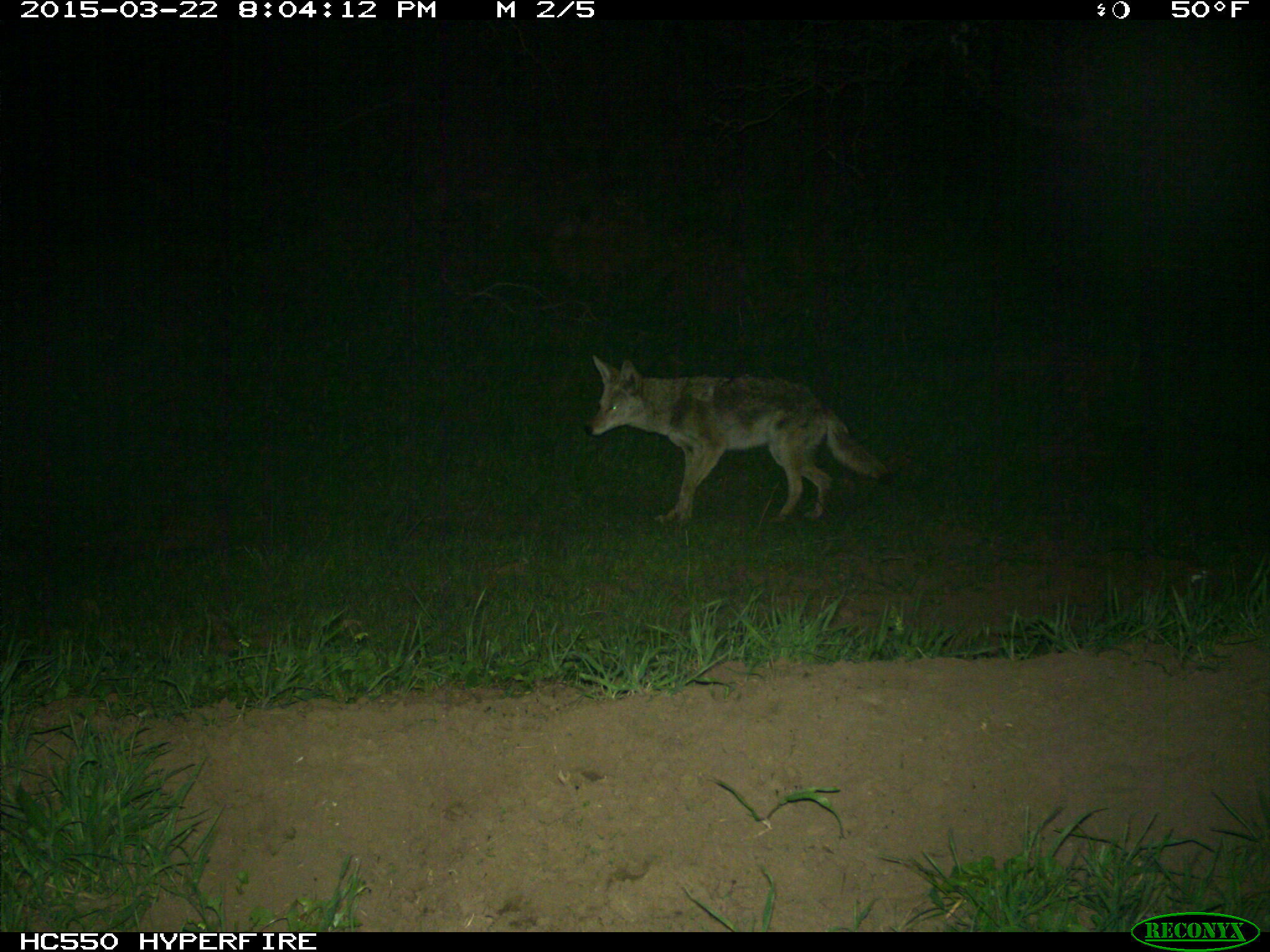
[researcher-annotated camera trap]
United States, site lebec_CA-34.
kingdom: Animalia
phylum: Chordata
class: Mammalia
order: Carnivora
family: Canidae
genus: Canis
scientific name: Canis latrans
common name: coyote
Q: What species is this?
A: Canis latrans (coyote).